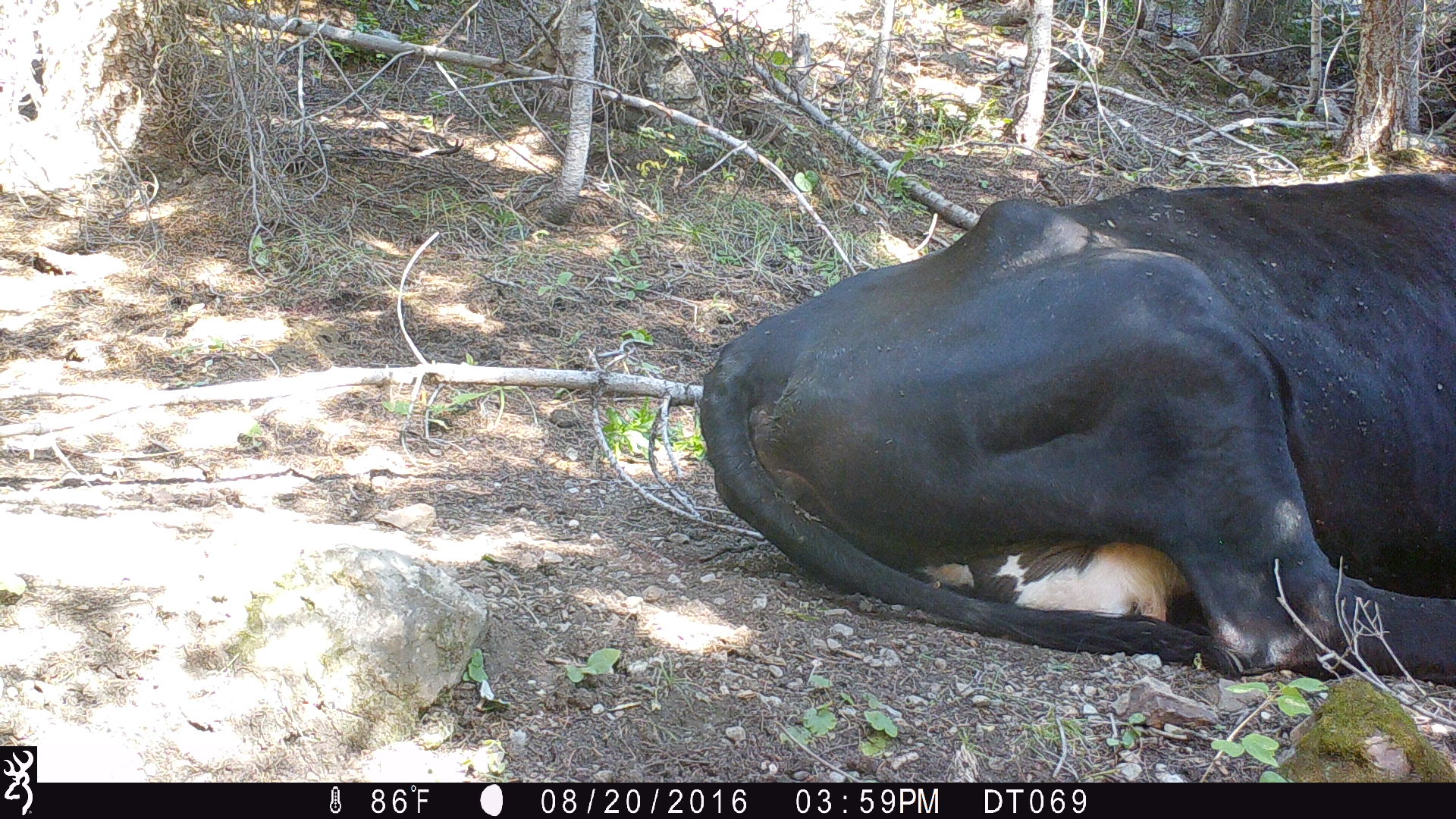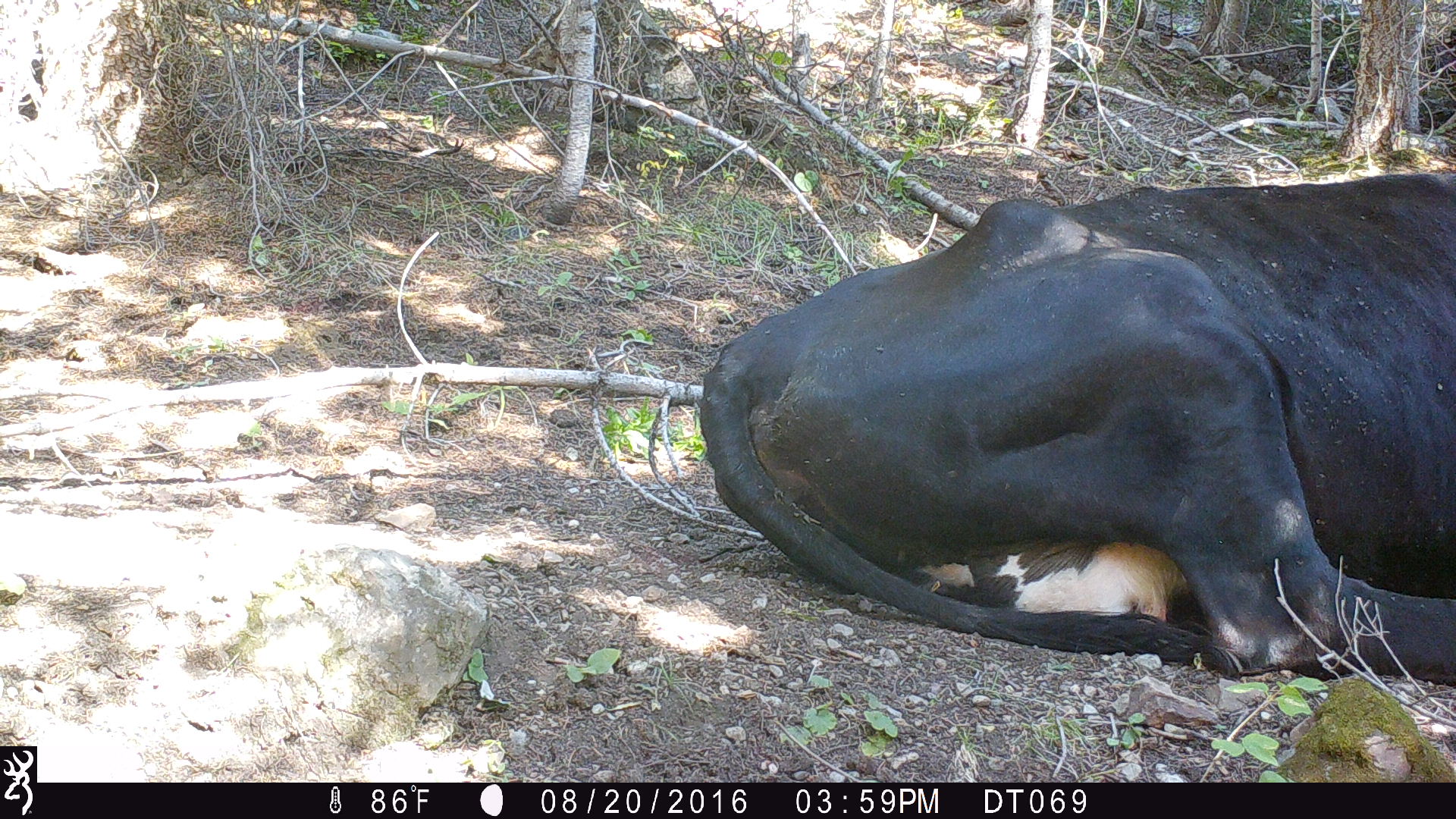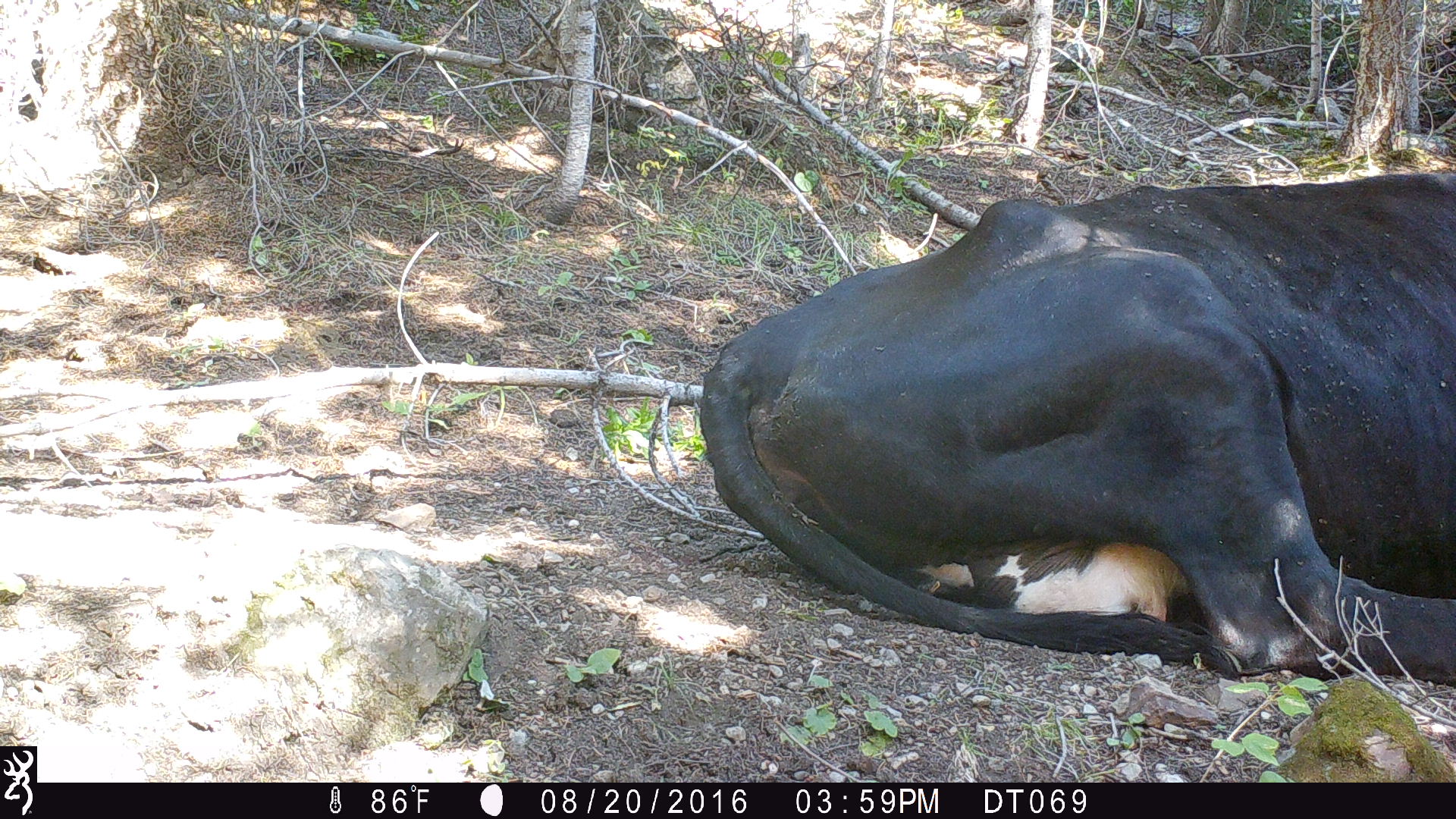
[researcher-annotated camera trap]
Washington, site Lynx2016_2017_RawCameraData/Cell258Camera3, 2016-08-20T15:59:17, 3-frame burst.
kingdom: Animalia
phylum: Chordata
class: Mammalia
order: Artiodactyla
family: Bovidae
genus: Bos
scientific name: Bos taurus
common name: domestic cattle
Domestic cattle (Bos taurus). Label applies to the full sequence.